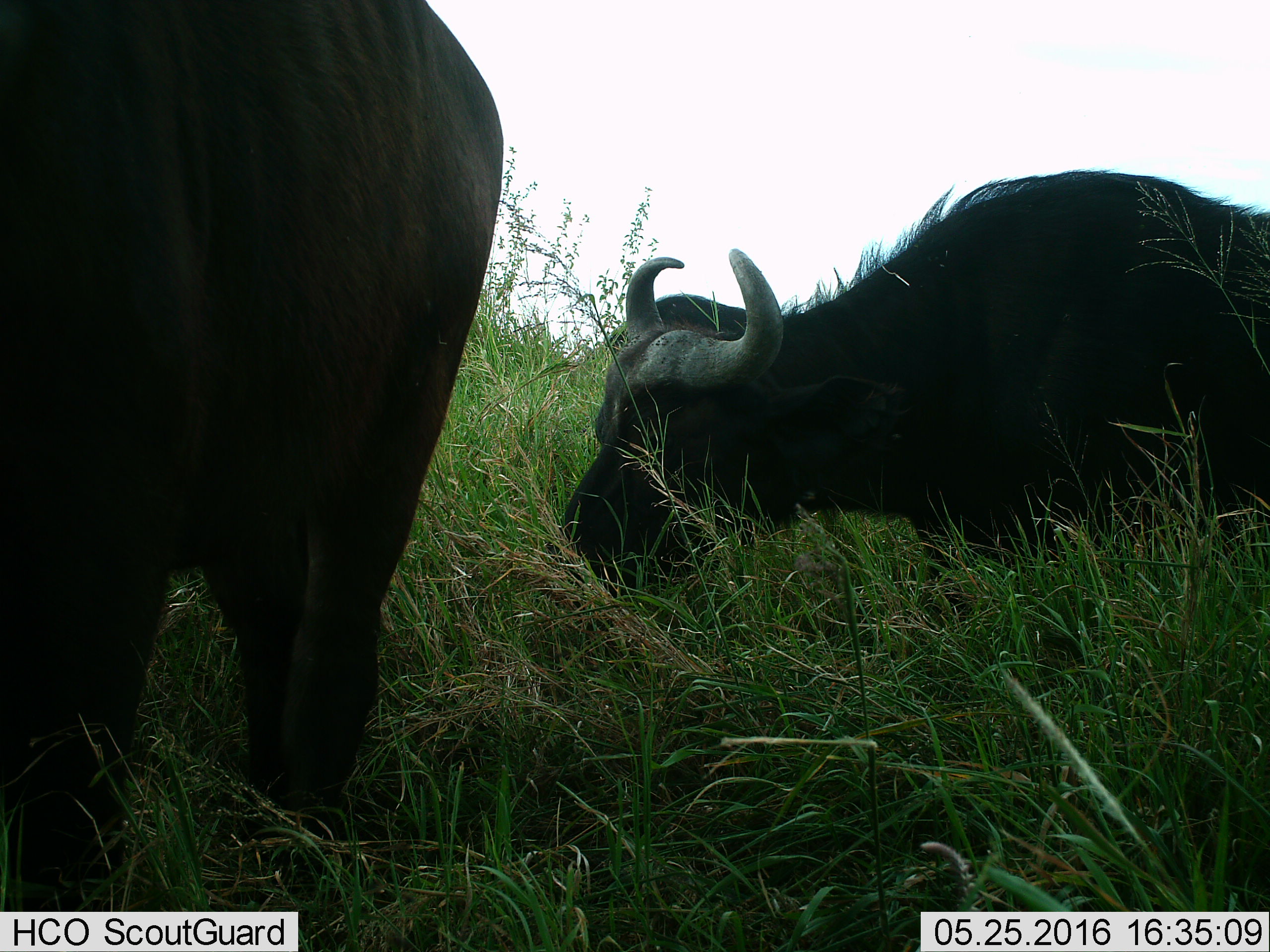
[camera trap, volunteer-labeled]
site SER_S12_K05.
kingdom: Animalia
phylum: Chordata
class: Mammalia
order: Artiodactyla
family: Bovidae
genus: Syncerus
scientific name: Syncerus caffer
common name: african buffalo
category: buffalo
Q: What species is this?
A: Buffalo (african buffalo) (Syncerus caffer).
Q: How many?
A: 2.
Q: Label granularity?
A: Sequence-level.